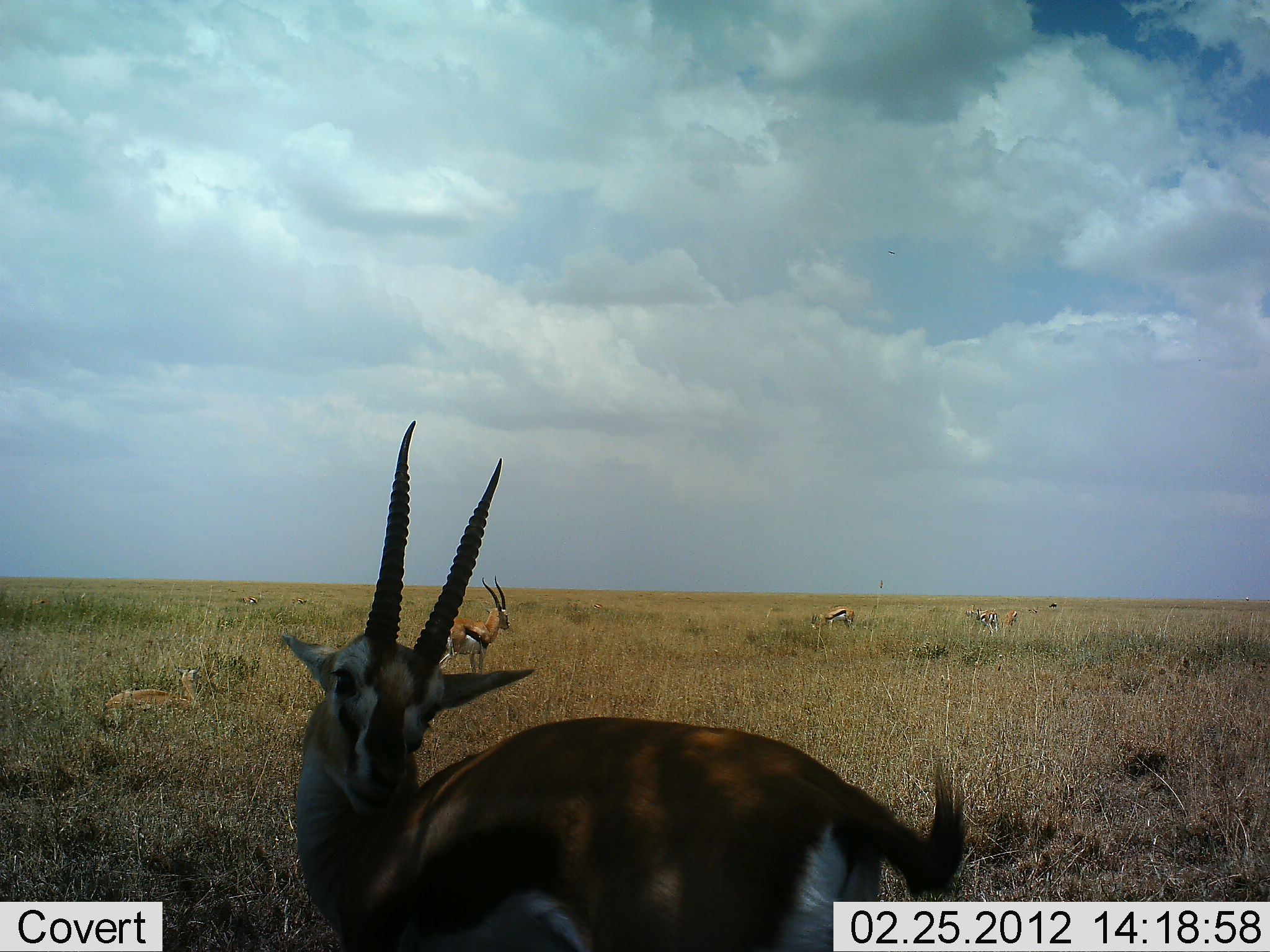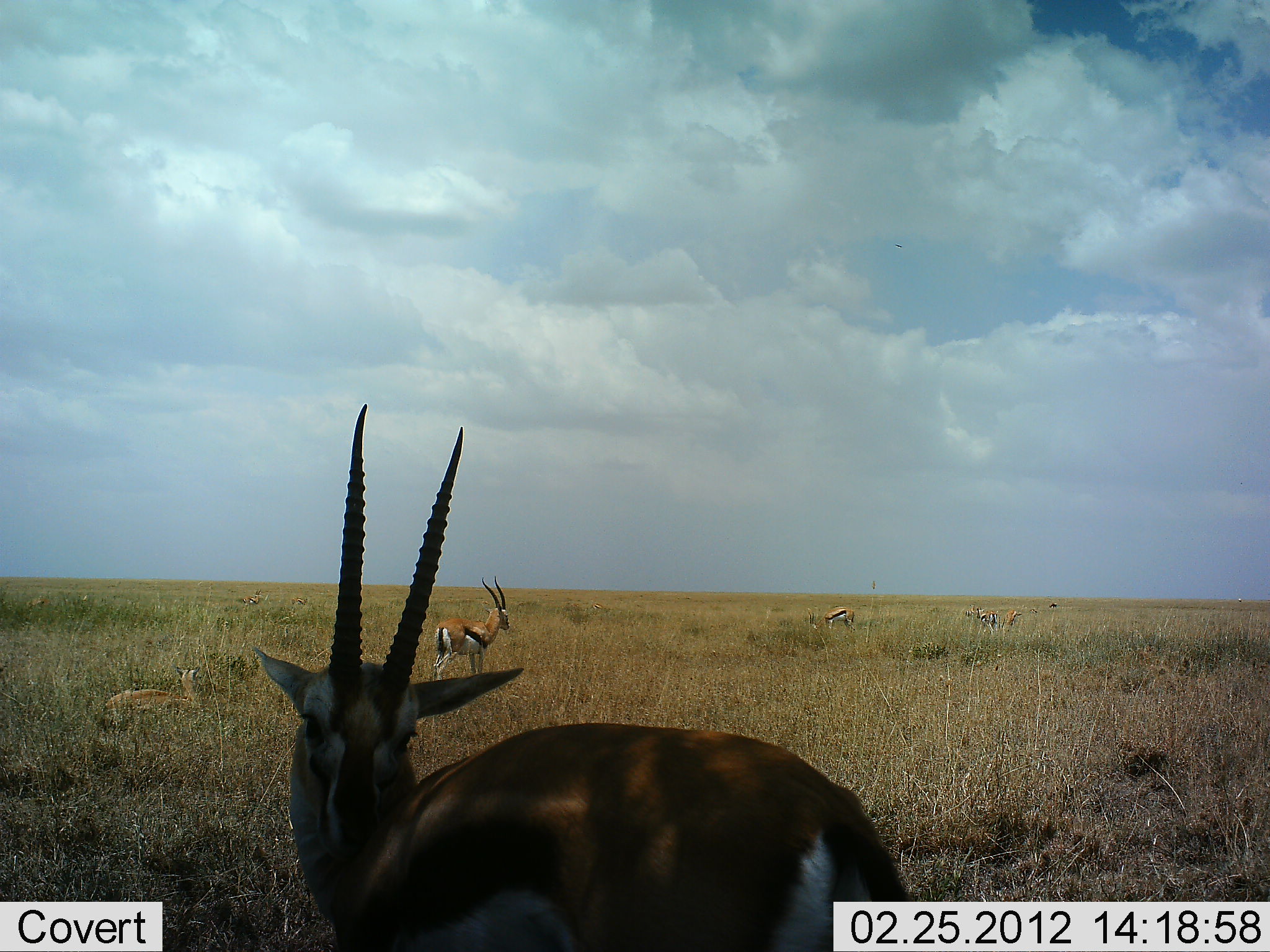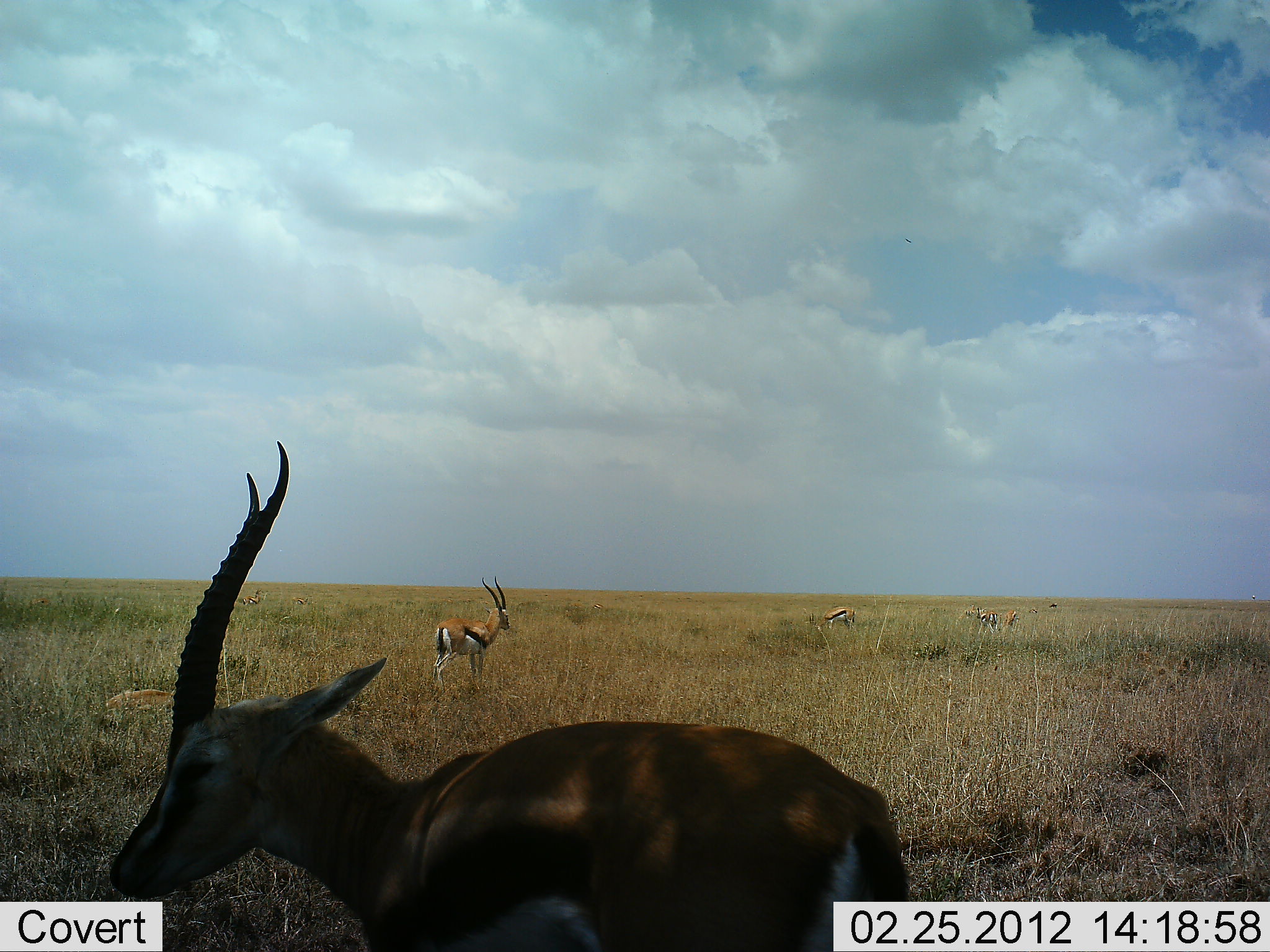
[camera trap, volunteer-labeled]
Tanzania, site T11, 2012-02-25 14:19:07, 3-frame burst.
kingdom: Animalia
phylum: Chordata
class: Mammalia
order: Artiodactyla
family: Bovidae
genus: Eudorcas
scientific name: Eudorcas thomsonii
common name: thomson's gazelle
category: gazellethomsons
Gazellethomsons (thomson's gazelle) (Eudorcas thomsonii), count 5. Behavior (volunteer vote fractions): standing 94%, resting 61%, moving 0%, interacting 11%. Young present (vote fraction): 22%. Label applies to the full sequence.